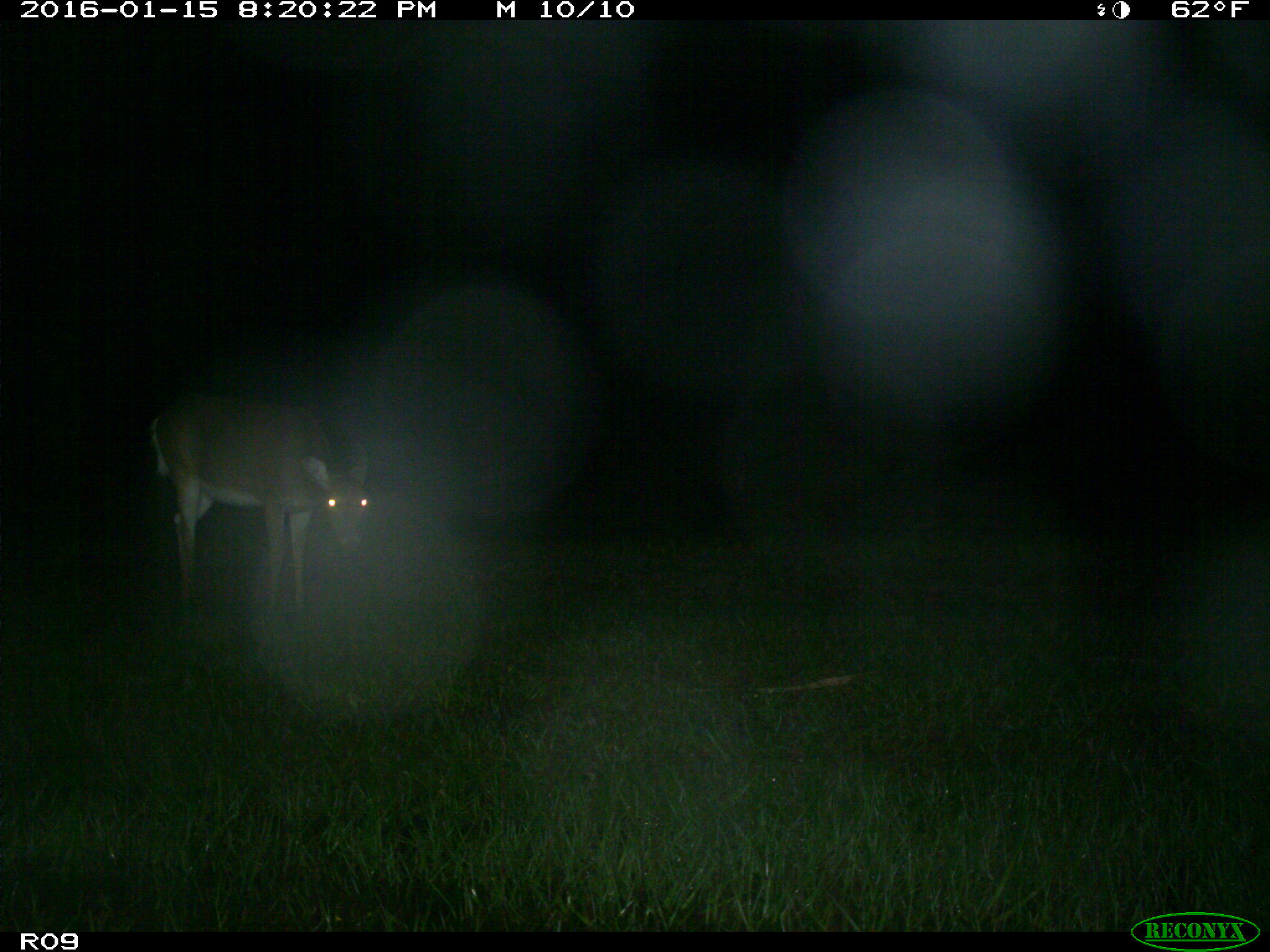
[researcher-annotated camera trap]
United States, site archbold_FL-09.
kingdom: Animalia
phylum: Chordata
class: Mammalia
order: Artiodactyla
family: Cervidae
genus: Odocoileus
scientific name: Odocoileus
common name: deer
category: unidentified deer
Unidentified deer (deer) (Odocoileus).